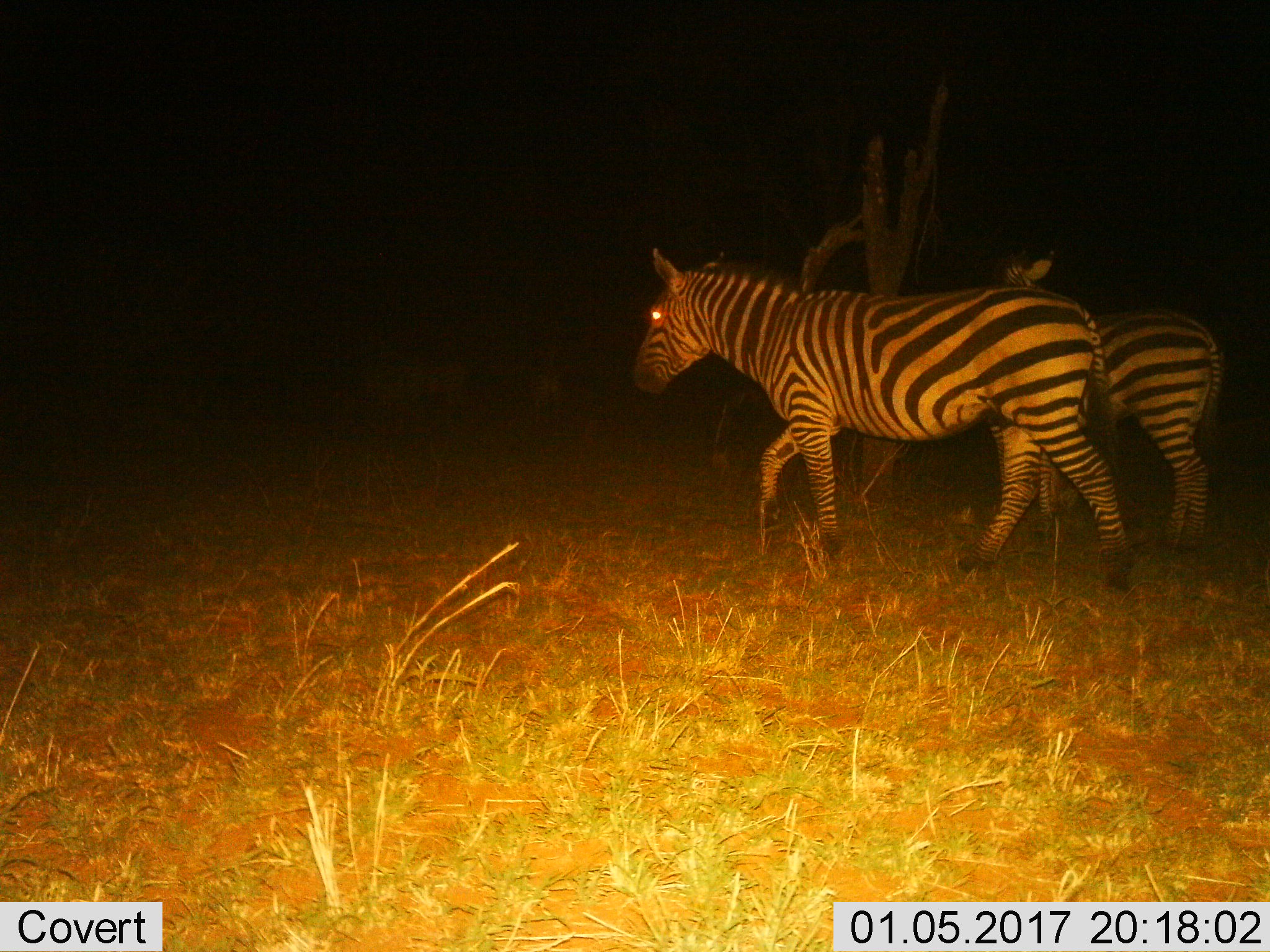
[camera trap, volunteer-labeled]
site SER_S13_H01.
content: unidentified animal